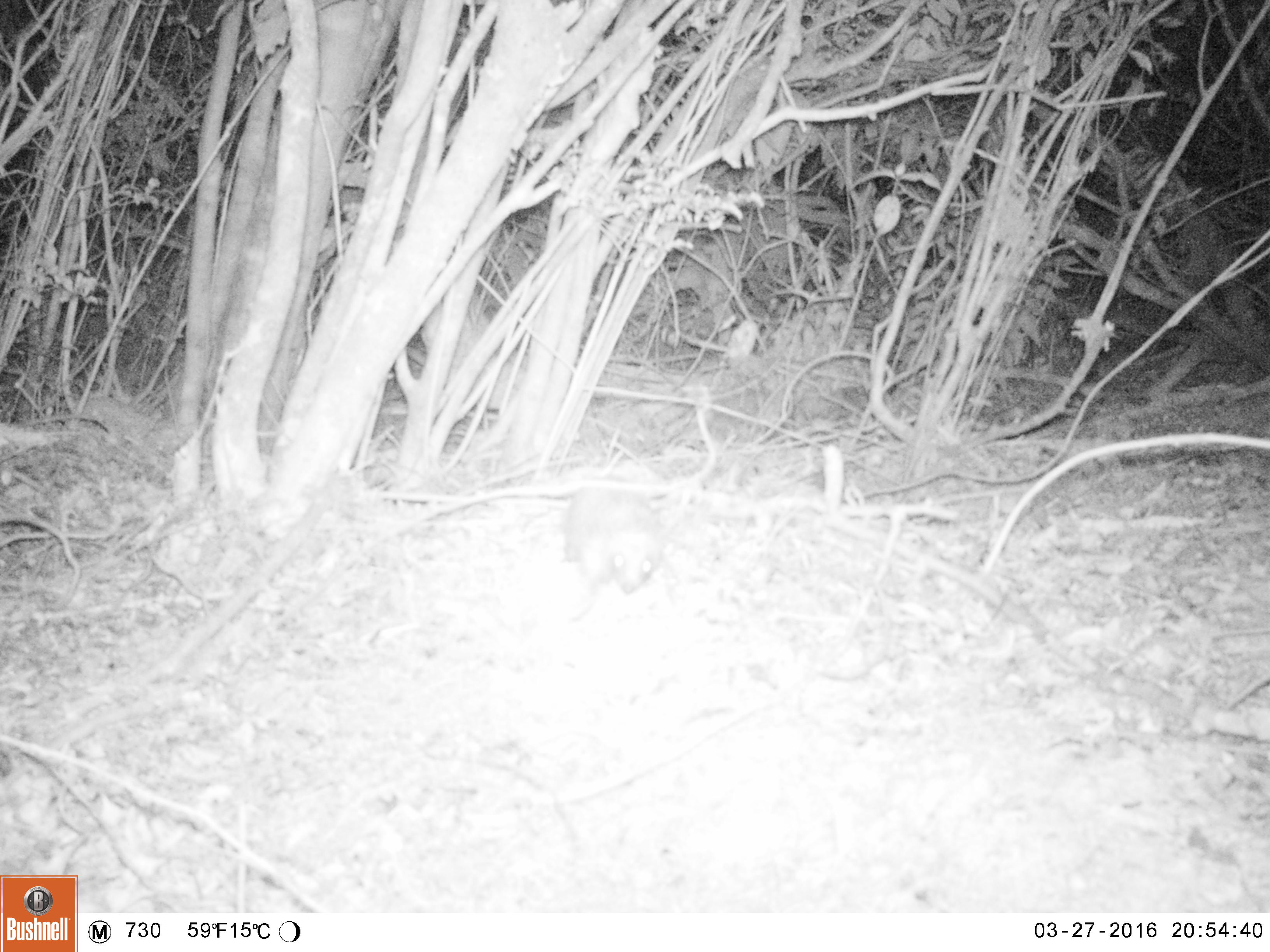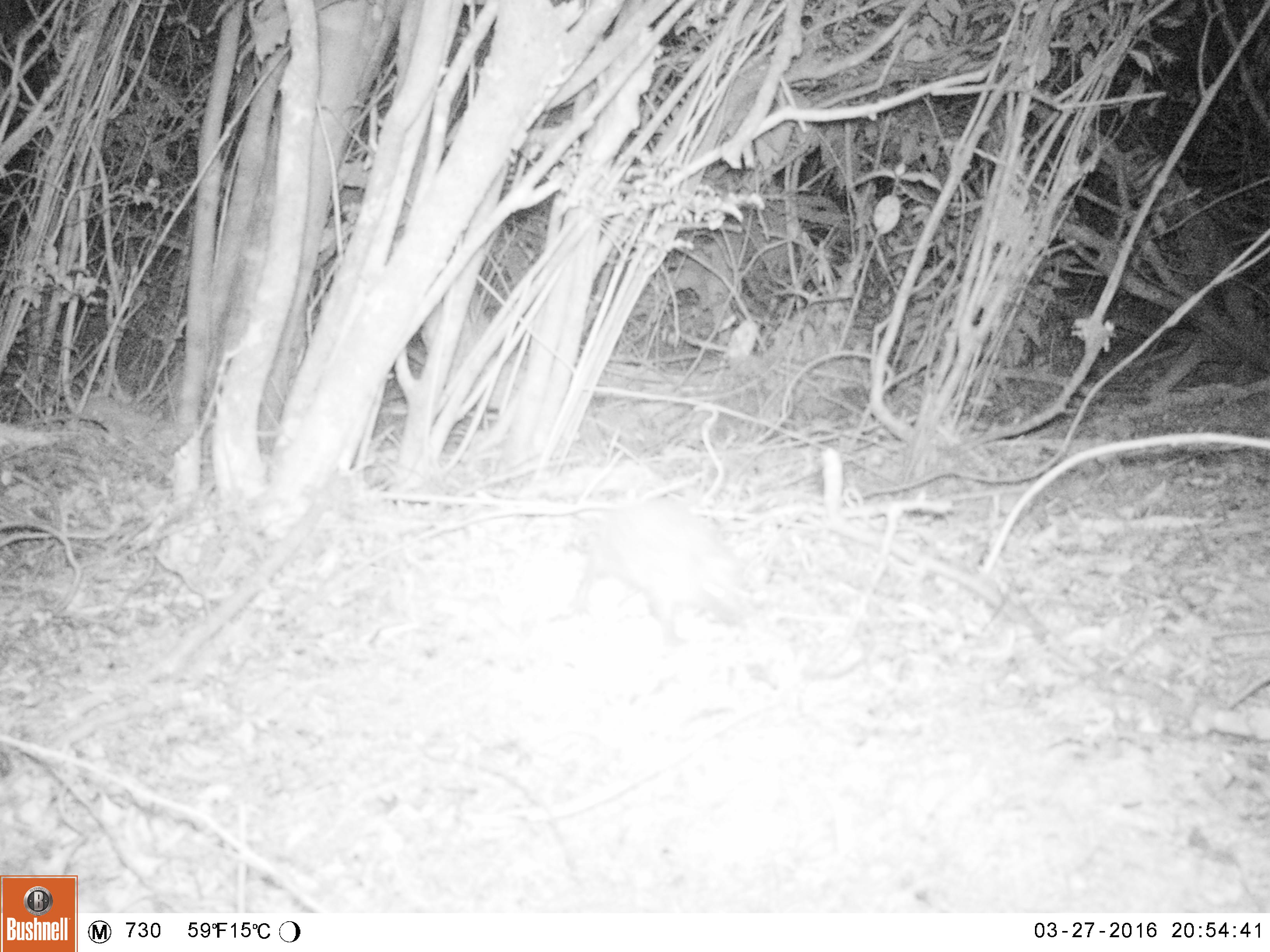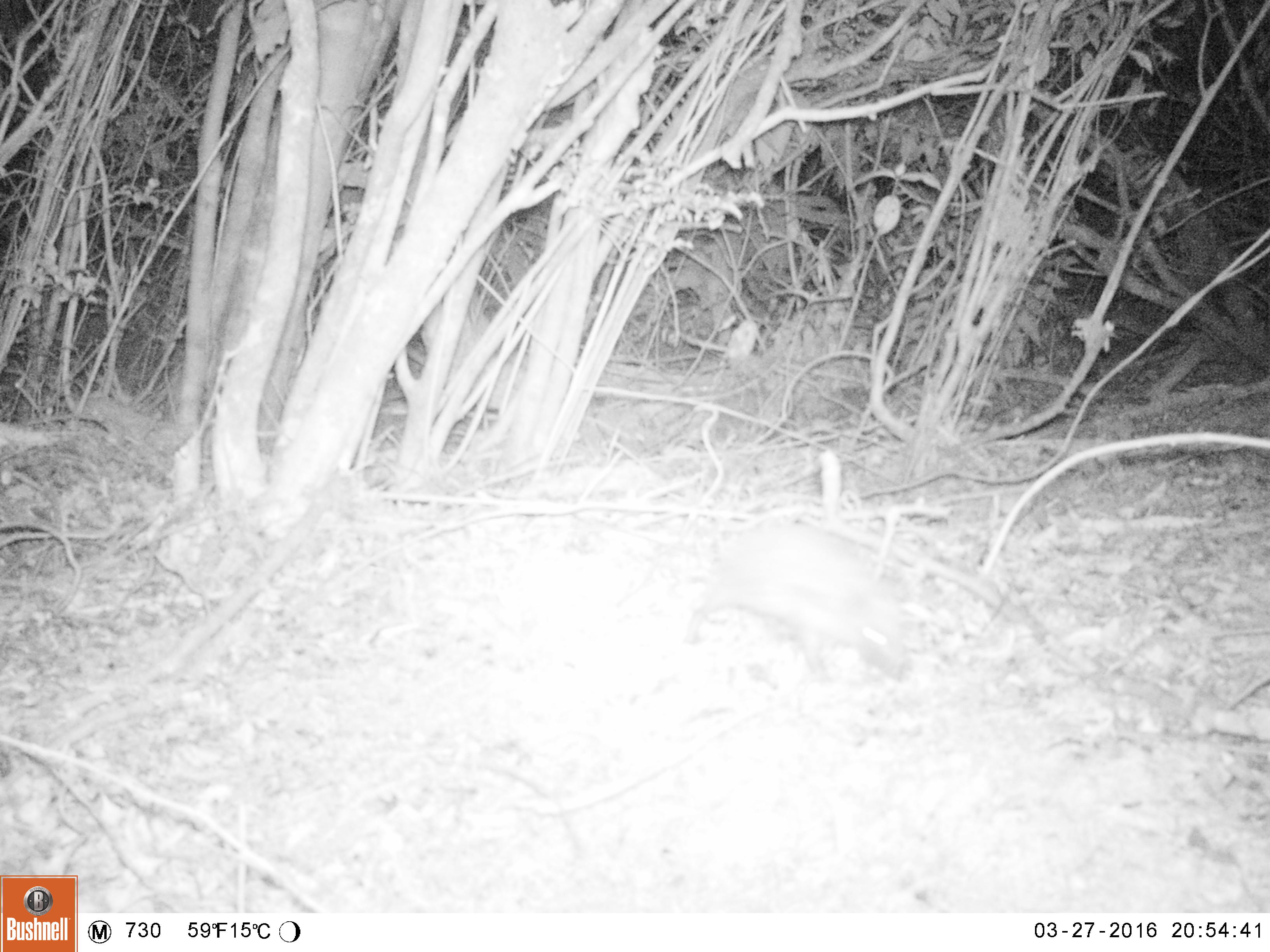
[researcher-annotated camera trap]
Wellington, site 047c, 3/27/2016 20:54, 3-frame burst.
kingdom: Animalia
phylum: Chordata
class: Mammalia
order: Eulipotyphla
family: Erinaceidae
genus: Erinaceus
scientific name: Erinaceus europaeus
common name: hedgehog